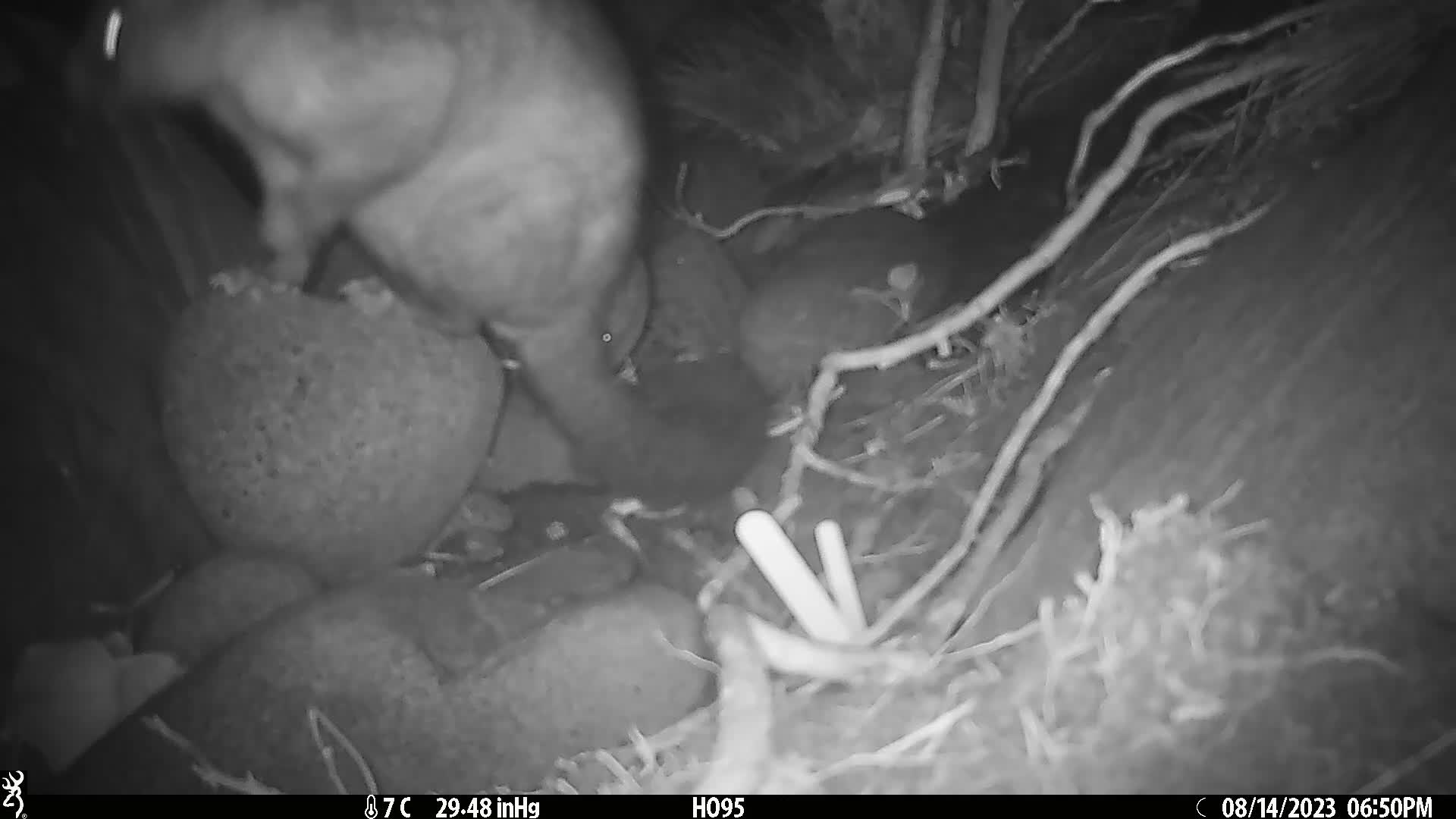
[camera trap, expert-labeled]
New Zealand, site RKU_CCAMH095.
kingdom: Animalia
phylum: Chordata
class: Mammalia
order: Diprotodontia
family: Phalangeridae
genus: Trichosurus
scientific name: Trichosurus vulpecula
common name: common brushtail possum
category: possum